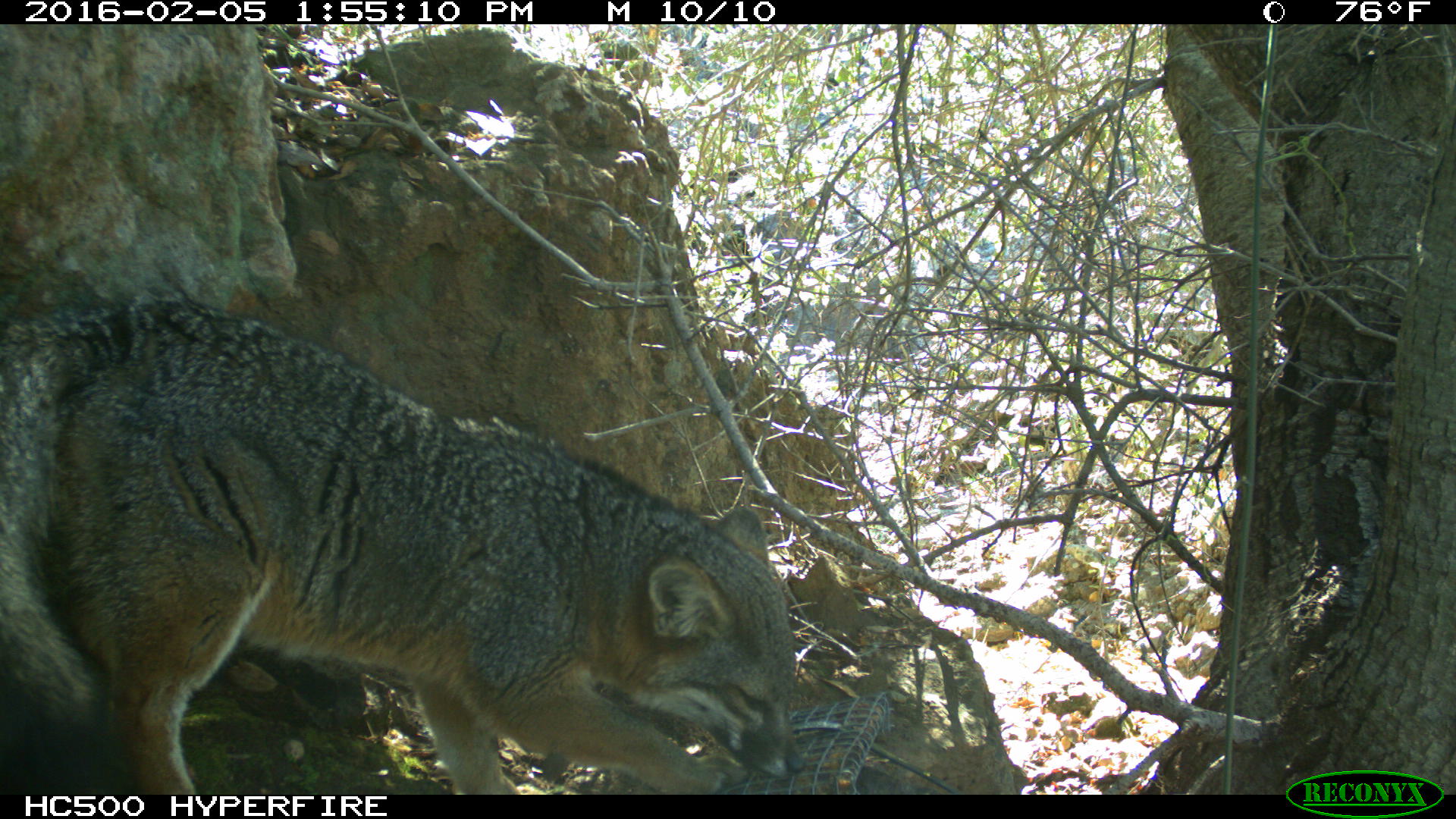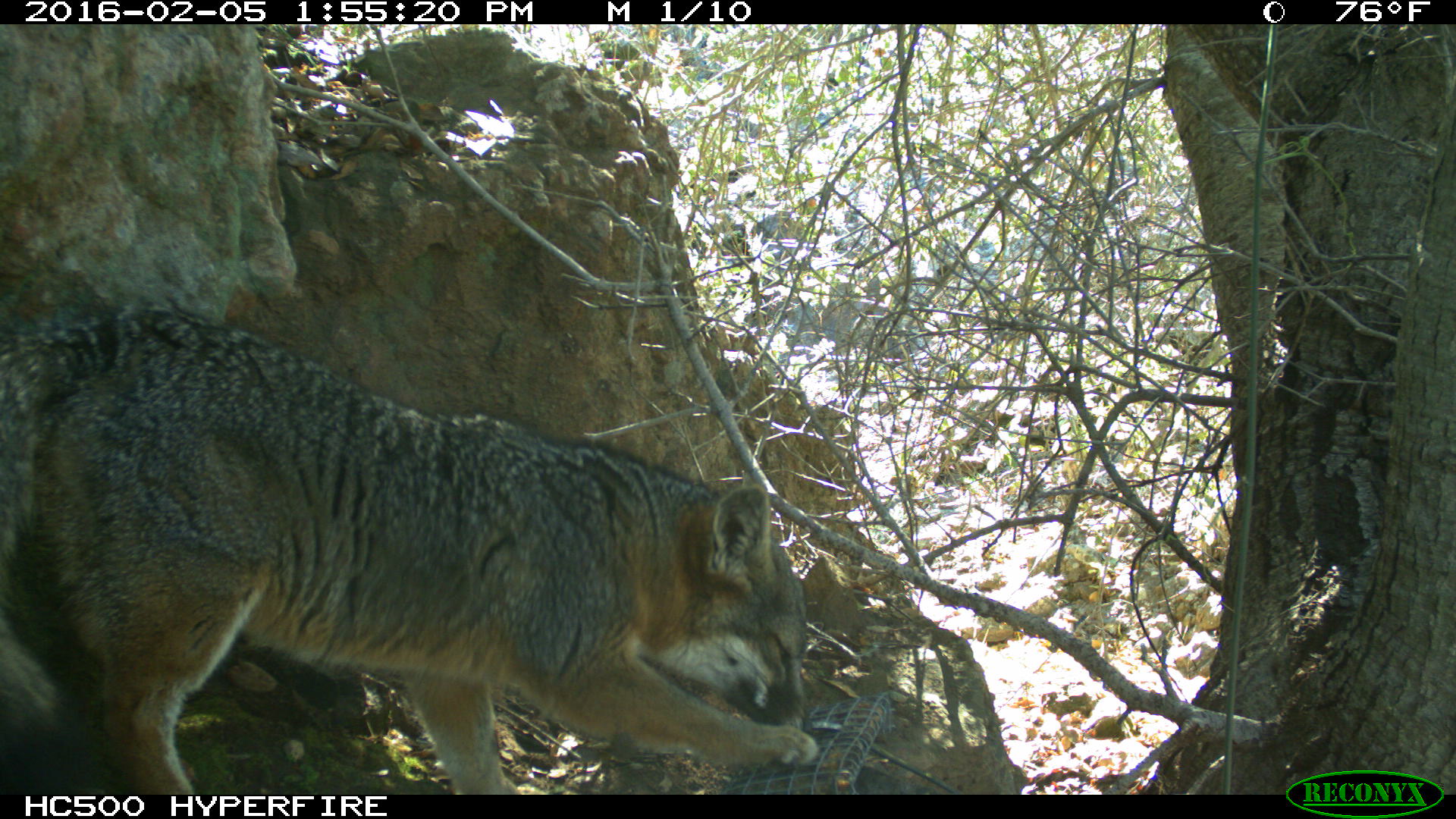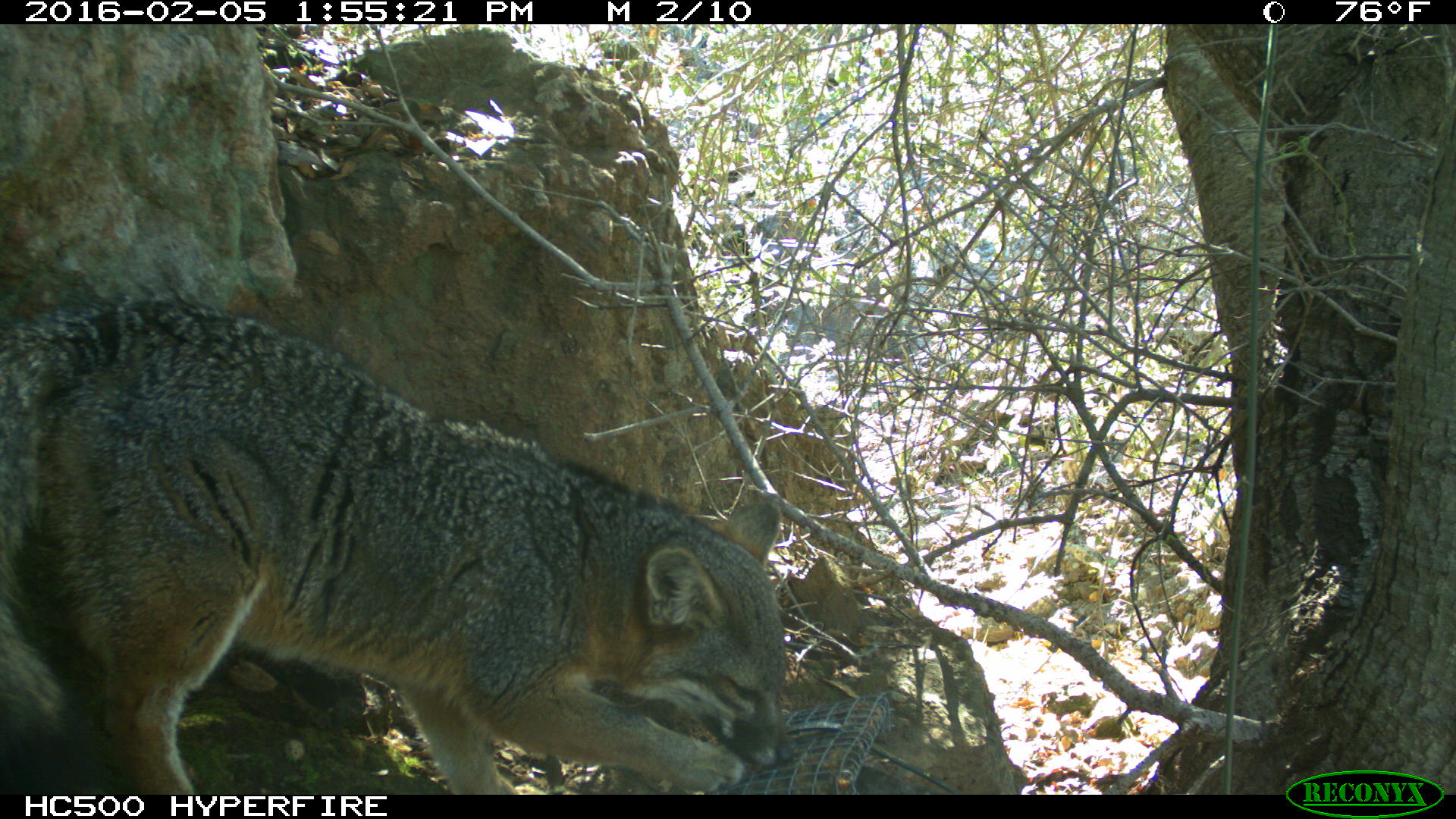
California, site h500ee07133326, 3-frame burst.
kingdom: Animalia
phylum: Chordata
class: Mammalia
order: Carnivora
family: Canidae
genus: Urocyon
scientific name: Urocyon littoralis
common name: island fox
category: fox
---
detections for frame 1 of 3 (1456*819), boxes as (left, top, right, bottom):
fox: (0, 299, 808, 795)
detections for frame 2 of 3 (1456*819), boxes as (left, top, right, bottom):
fox: (0, 296, 816, 795)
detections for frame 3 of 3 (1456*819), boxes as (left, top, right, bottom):
fox: (0, 285, 794, 793)